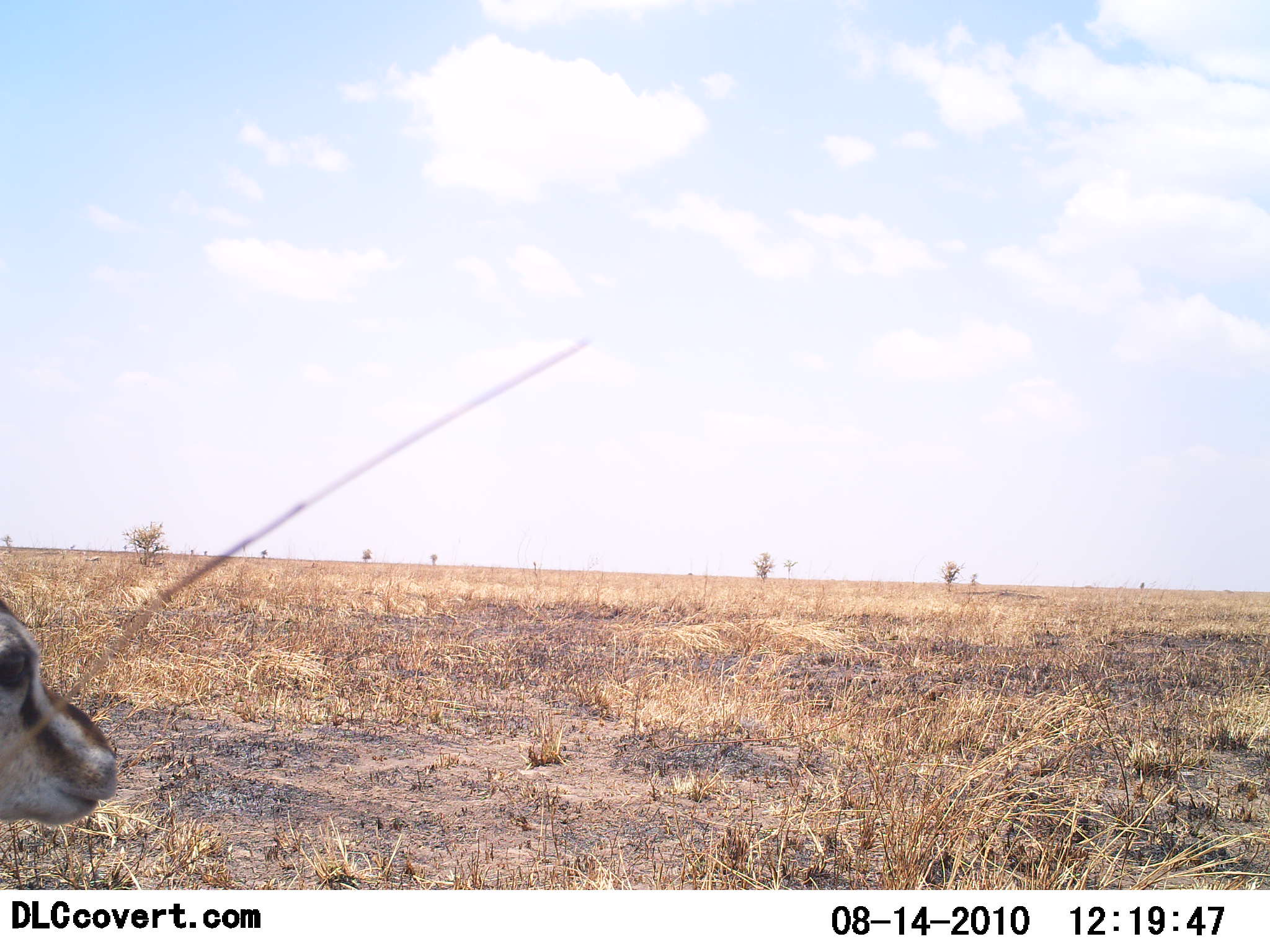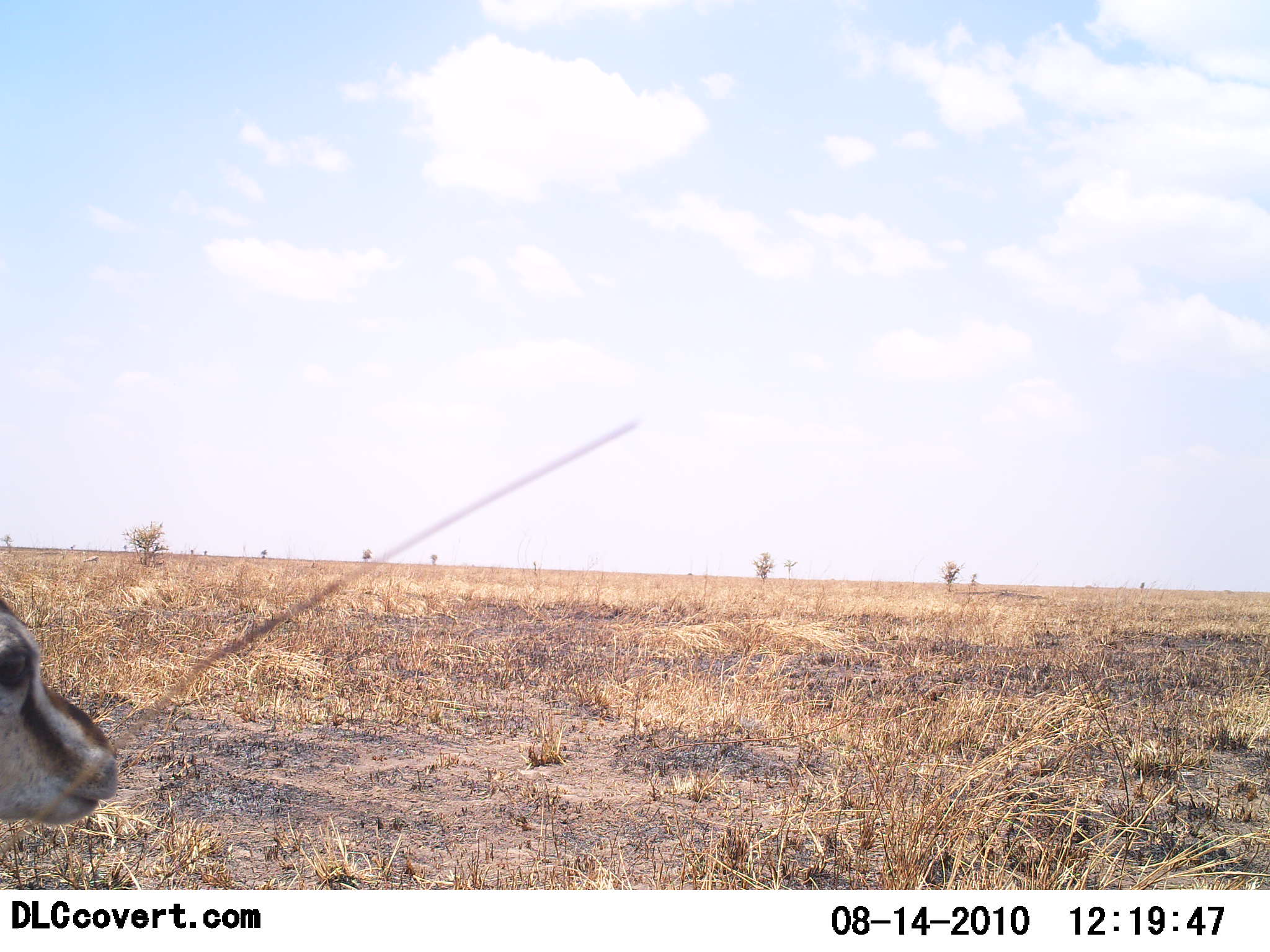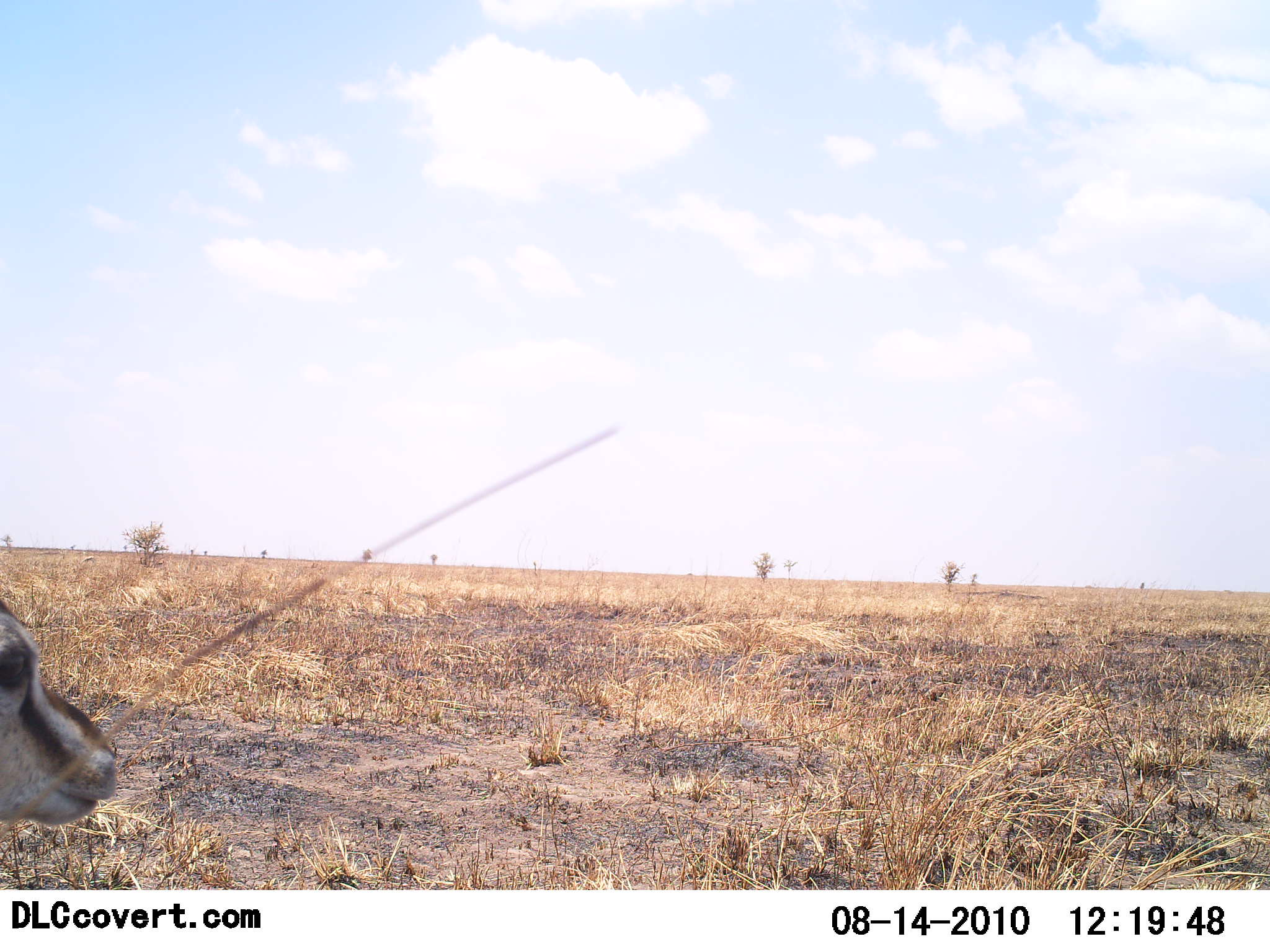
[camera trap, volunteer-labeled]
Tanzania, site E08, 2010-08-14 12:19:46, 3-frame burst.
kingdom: Animalia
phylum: Chordata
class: Mammalia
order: Artiodactyla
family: Bovidae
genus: Eudorcas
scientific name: Eudorcas thomsonii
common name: thomson's gazelle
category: gazellethomsons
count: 1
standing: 88%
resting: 12%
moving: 0%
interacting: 0%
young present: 12%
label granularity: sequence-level